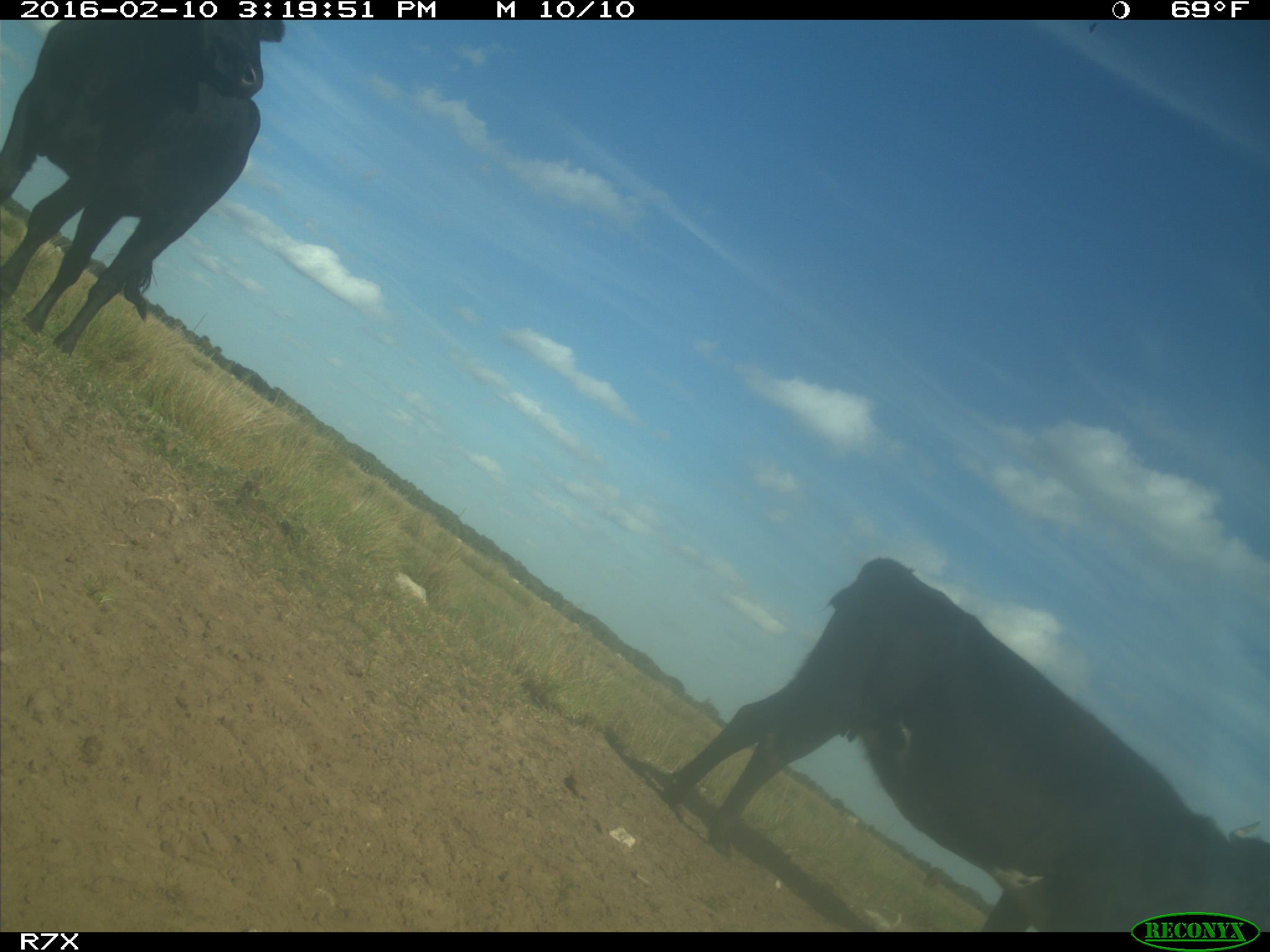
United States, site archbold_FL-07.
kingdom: Animalia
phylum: Chordata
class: Mammalia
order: Artiodactyla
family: Bovidae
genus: Bos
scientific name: Bos taurus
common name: domestic cow